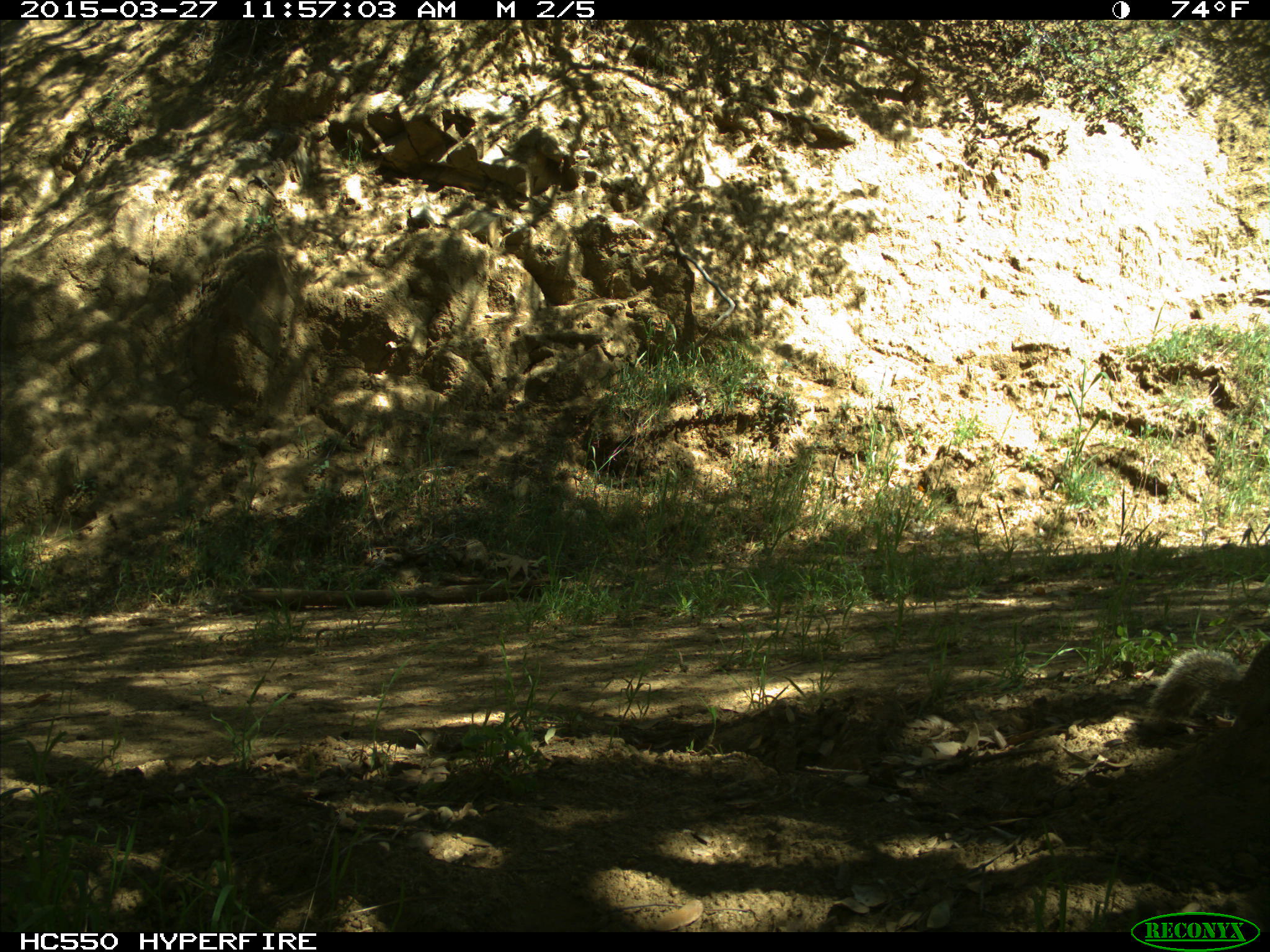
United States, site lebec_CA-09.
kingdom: Animalia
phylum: Chordata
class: Mammalia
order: Rodentia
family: Sciuridae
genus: Otospermophilus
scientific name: Otospermophilus beecheyi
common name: california ground squirrel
Otospermophilus beecheyi (california ground squirrel).